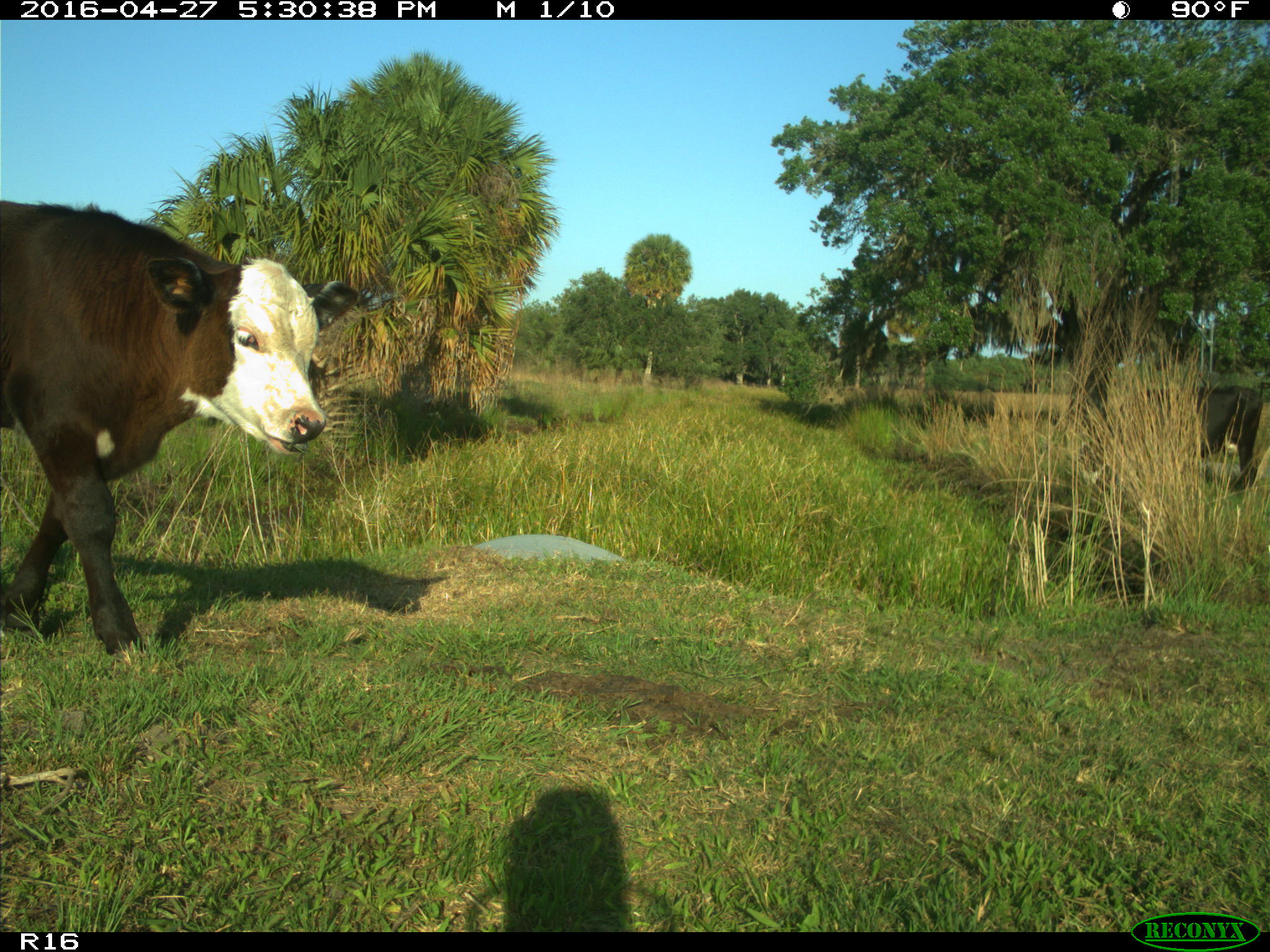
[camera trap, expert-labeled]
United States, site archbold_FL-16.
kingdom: Animalia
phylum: Chordata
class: Mammalia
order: Artiodactyla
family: Bovidae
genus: Bos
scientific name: Bos taurus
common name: domestic cow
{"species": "Bos taurus (domestic cow)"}